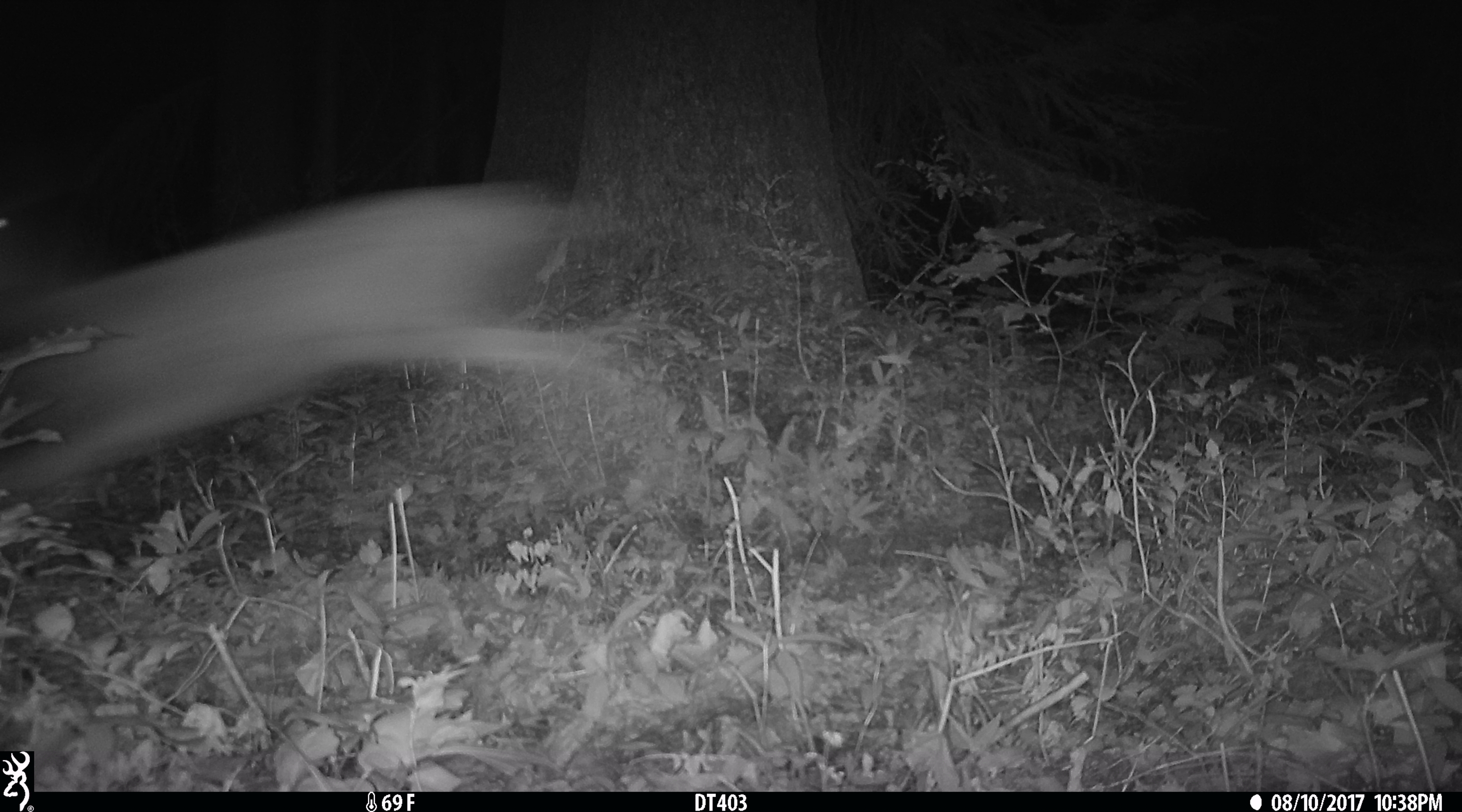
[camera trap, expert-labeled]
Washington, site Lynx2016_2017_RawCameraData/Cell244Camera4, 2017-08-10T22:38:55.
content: unidentified animal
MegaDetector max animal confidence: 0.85